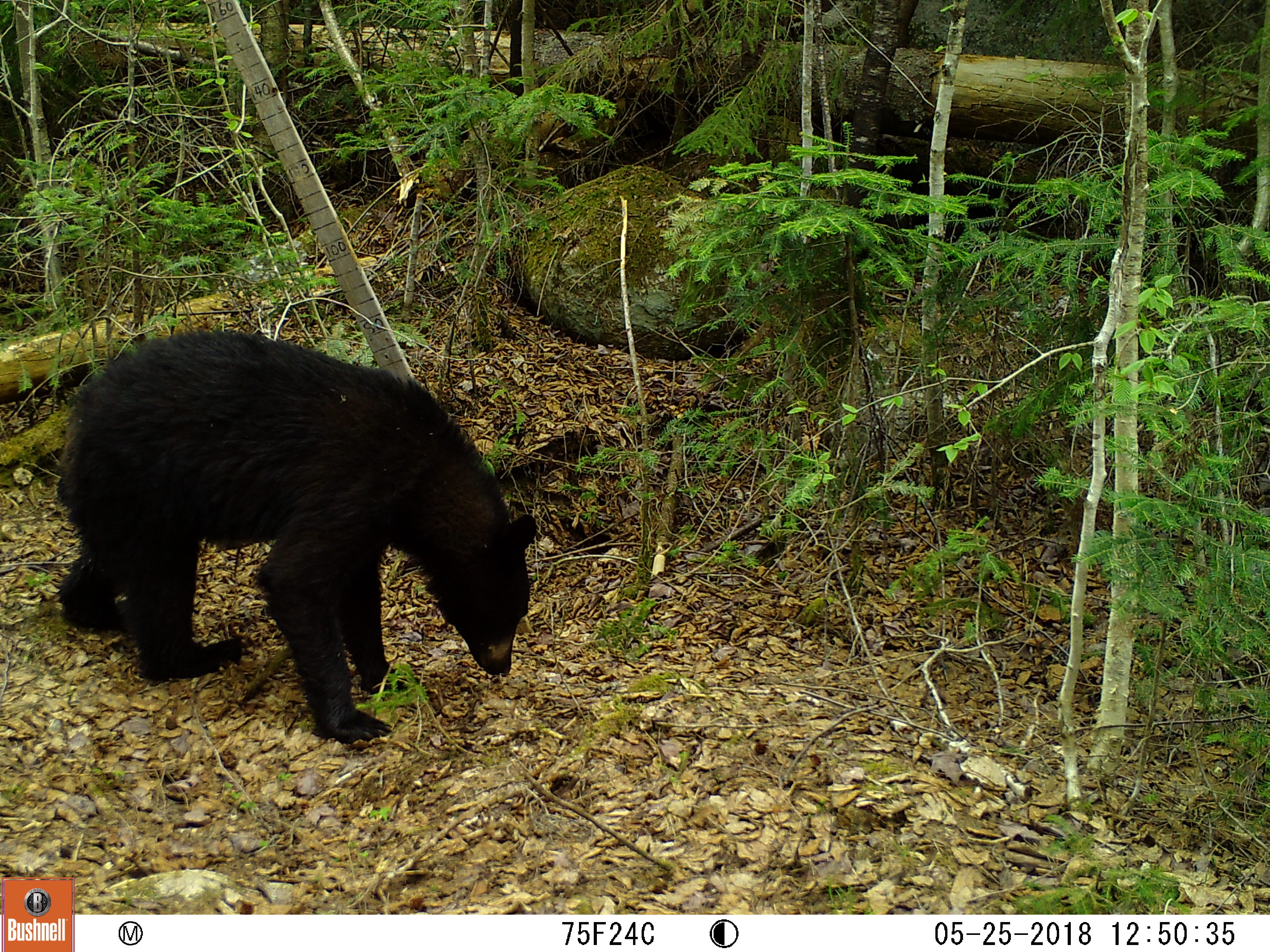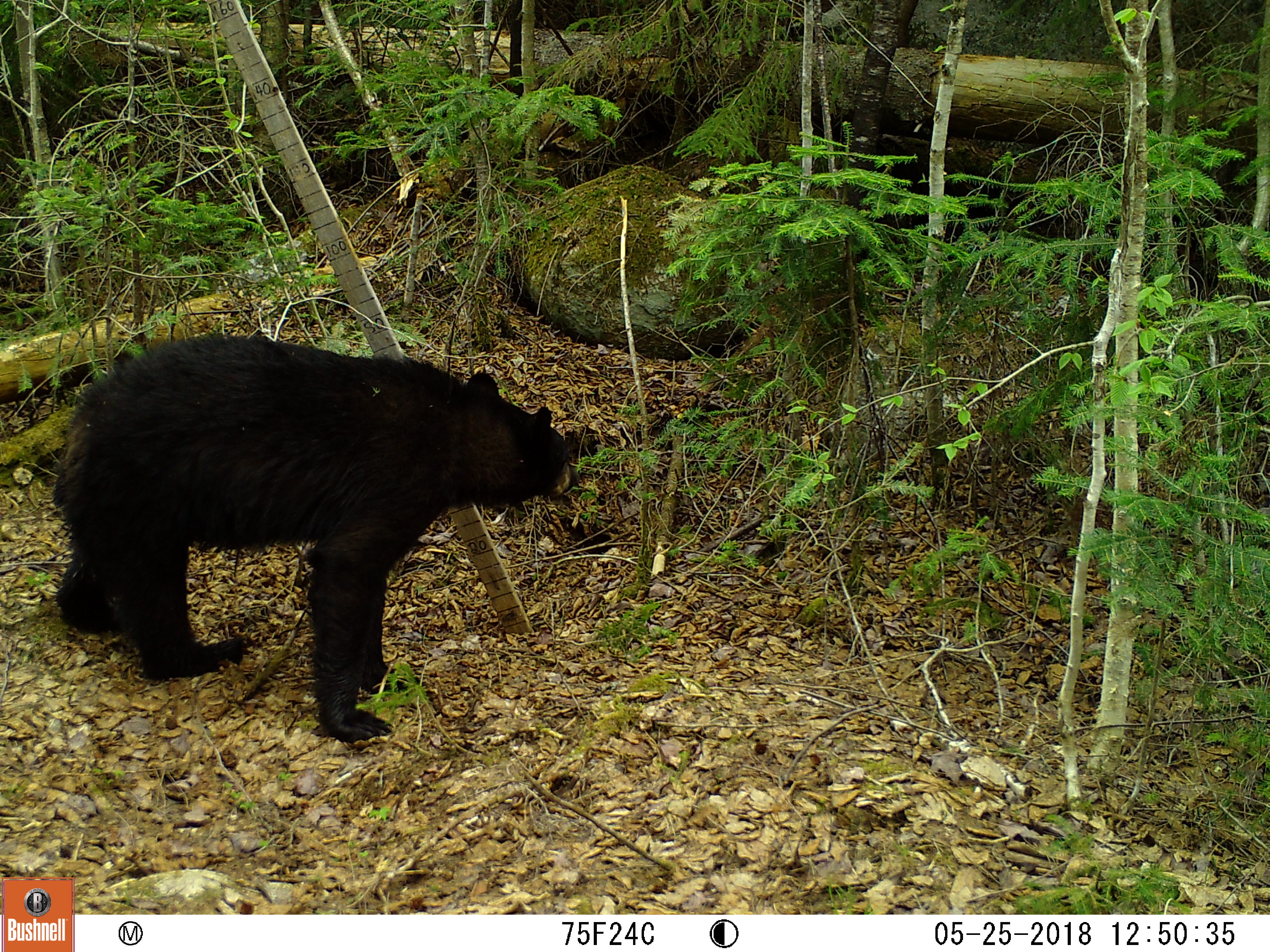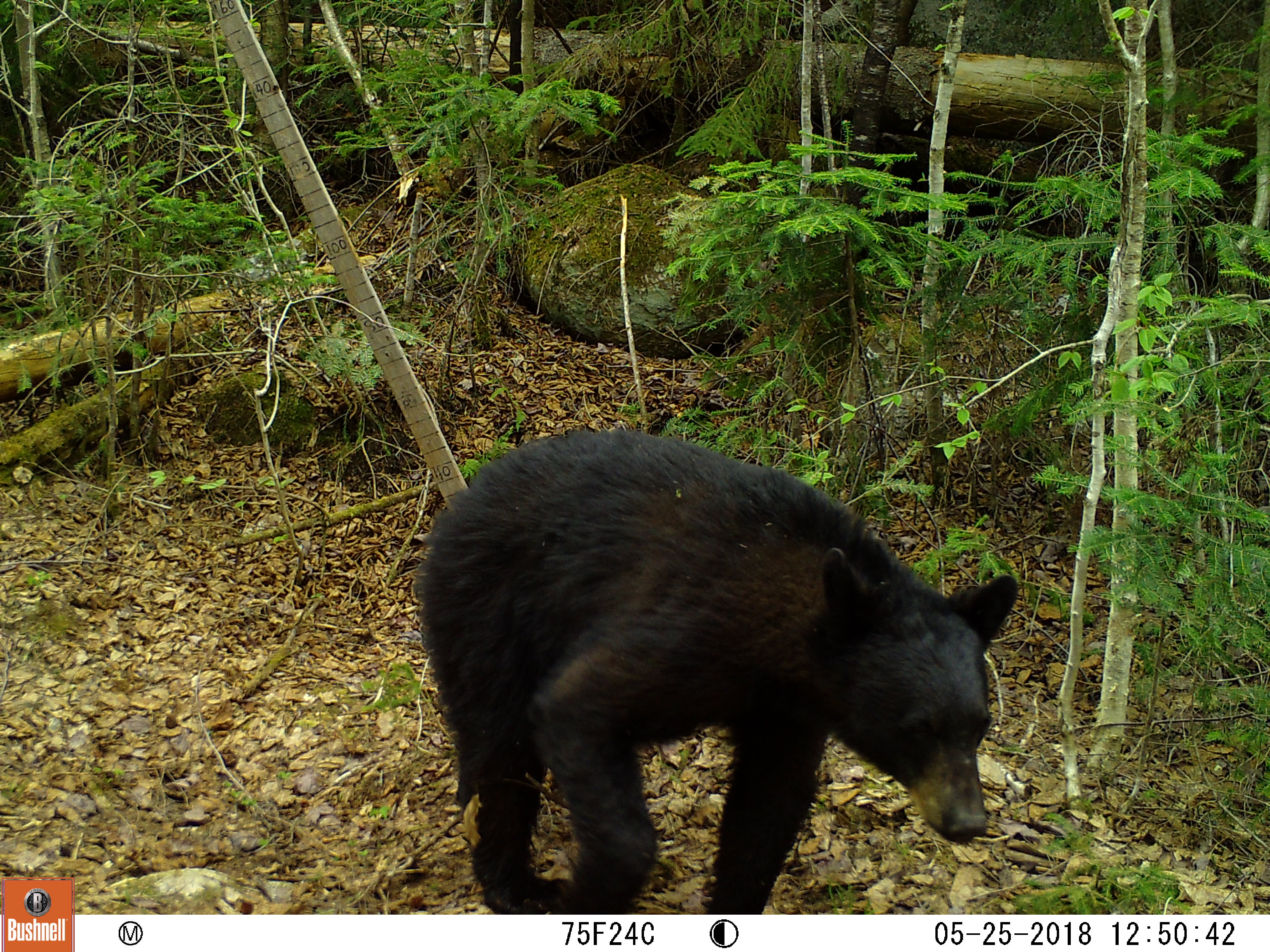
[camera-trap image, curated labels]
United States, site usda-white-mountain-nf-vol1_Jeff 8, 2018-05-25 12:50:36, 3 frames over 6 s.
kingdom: Animalia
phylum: Chordata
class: Mammalia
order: Carnivora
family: Ursidae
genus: Ursus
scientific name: Ursus americanus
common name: black bear